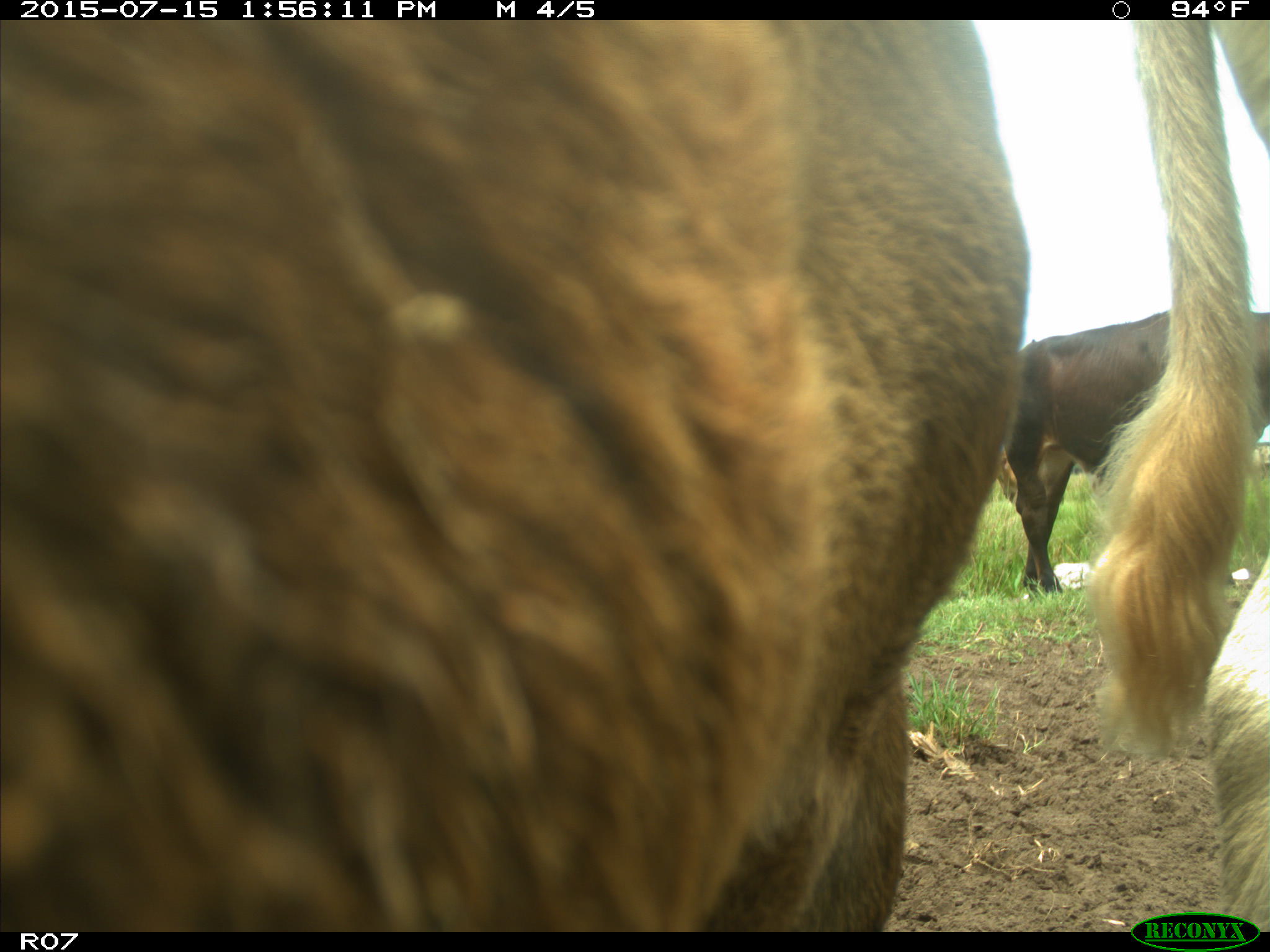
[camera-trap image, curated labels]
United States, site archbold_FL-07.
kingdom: Animalia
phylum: Chordata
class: Mammalia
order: Artiodactyla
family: Bovidae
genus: Bos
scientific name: Bos taurus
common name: domestic cow